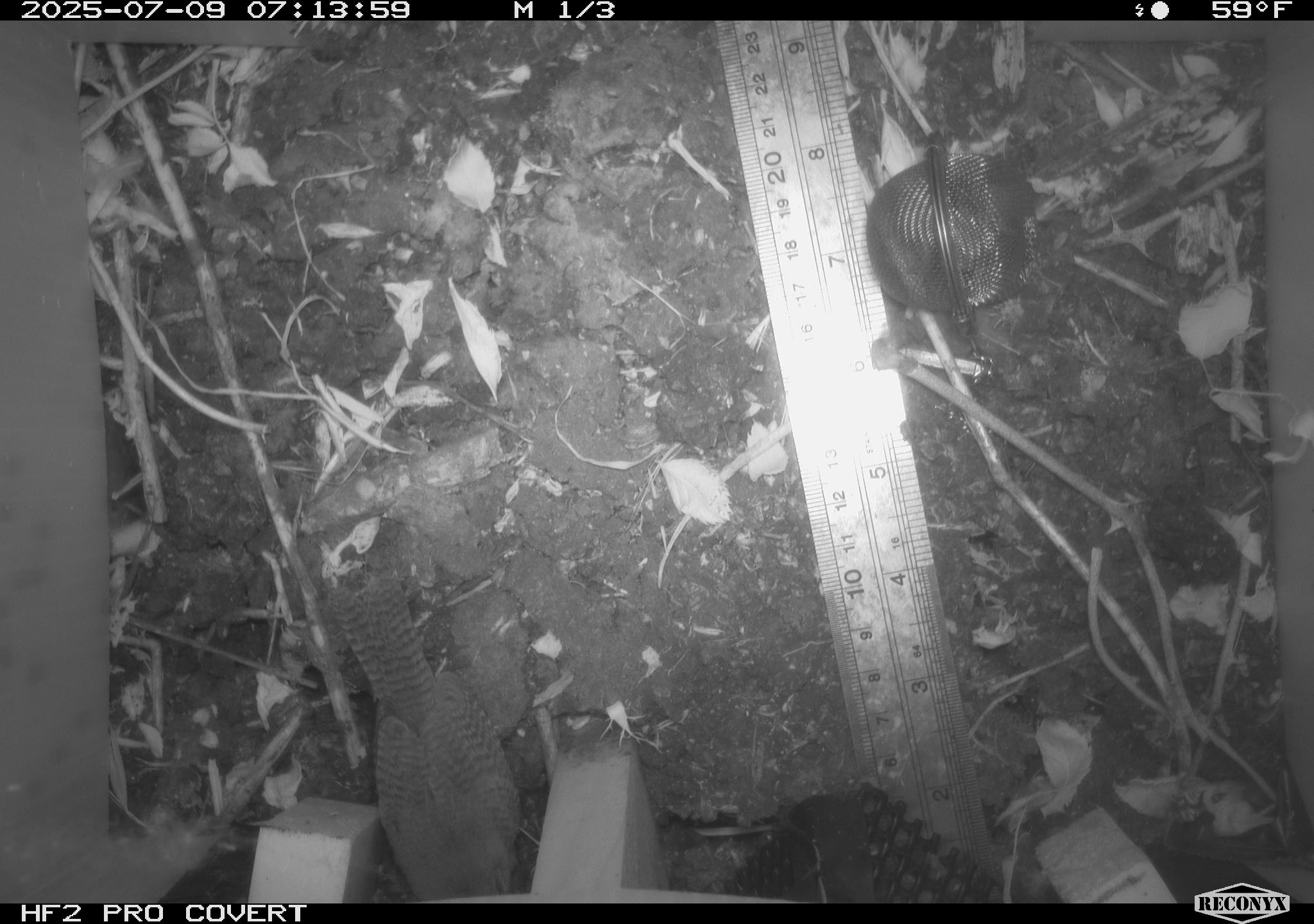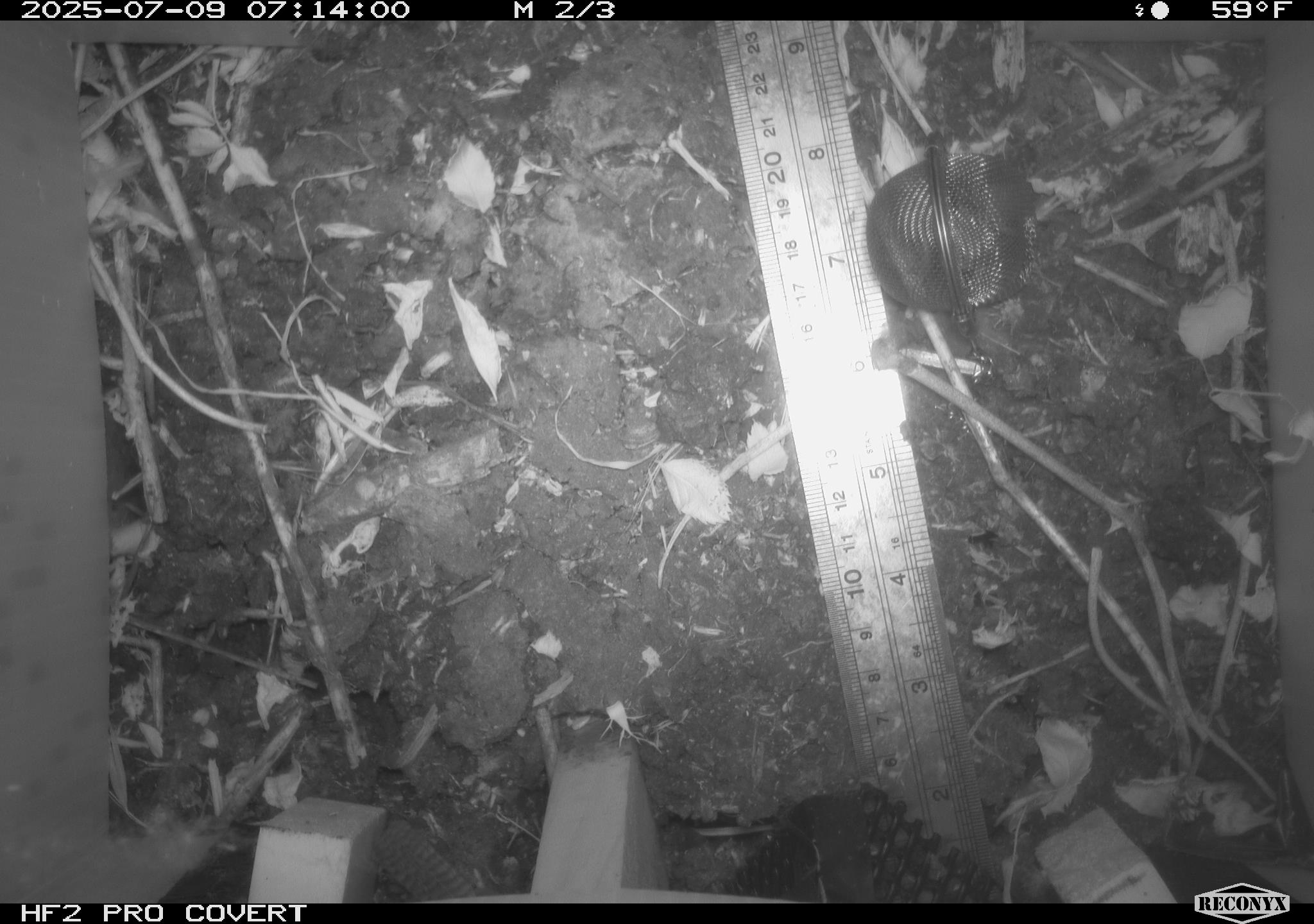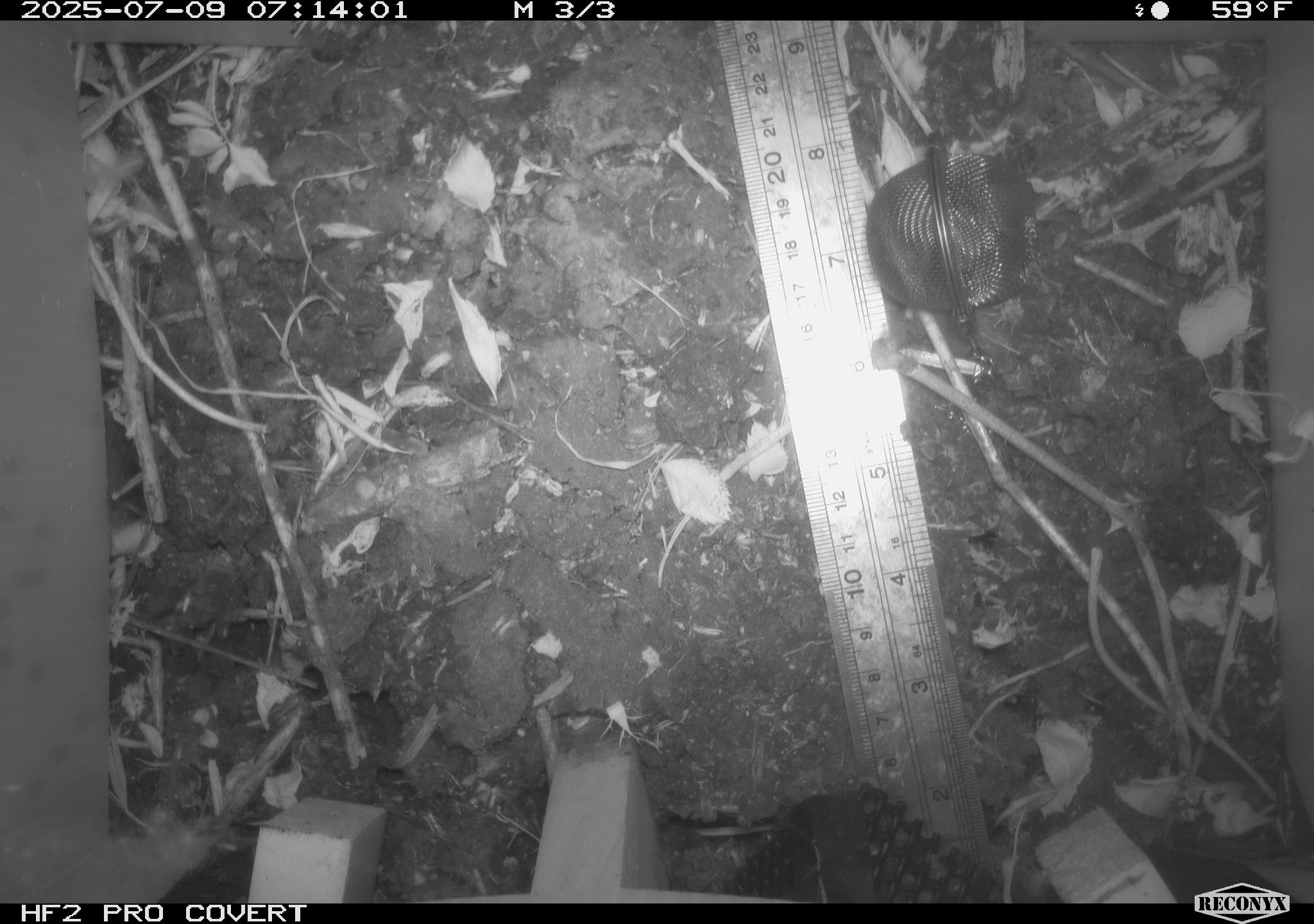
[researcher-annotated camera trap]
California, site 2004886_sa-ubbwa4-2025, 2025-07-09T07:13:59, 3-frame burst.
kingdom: Animalia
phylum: Chordata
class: Aves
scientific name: Aves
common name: bird